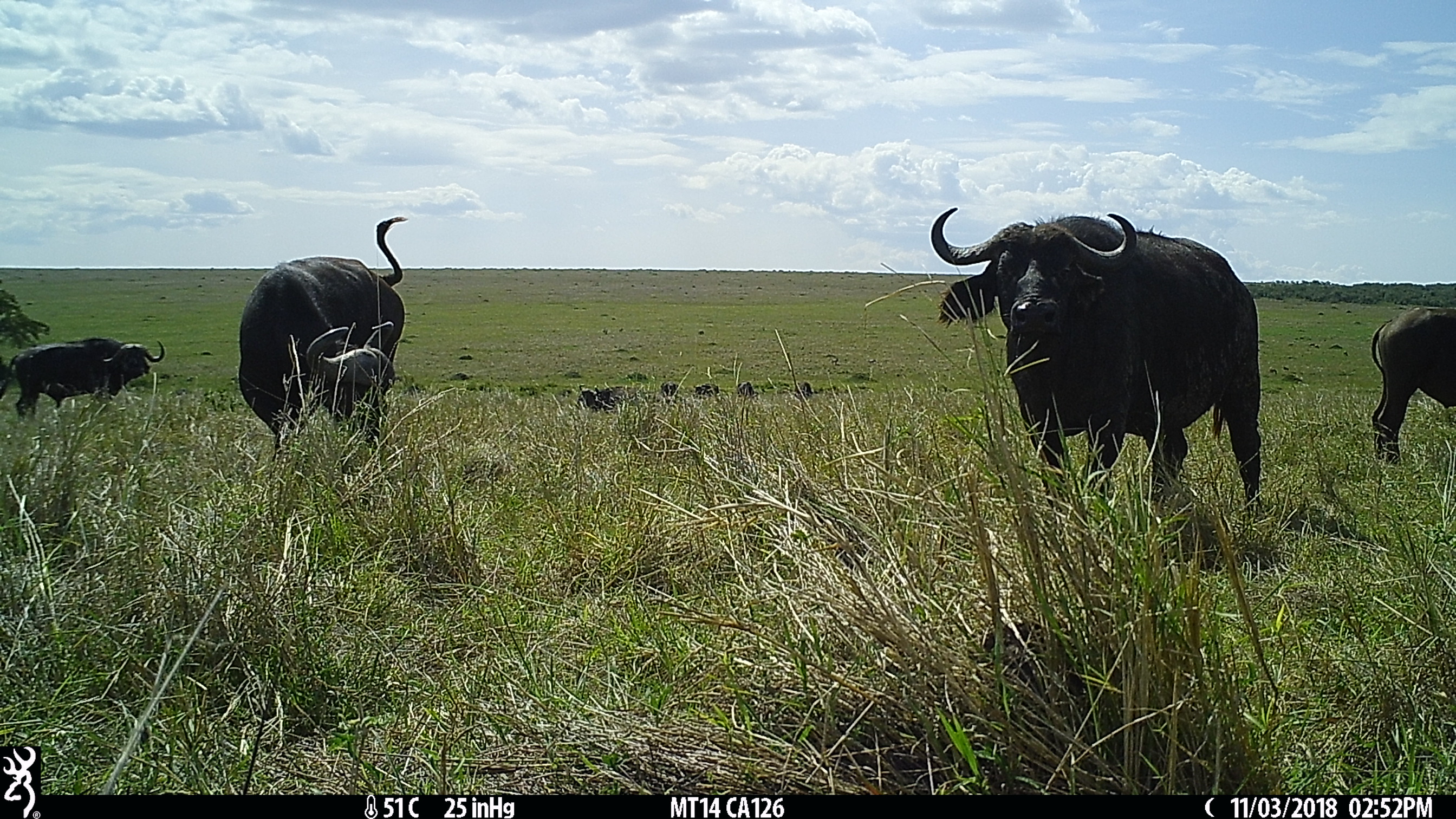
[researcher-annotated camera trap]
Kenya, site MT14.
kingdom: Animalia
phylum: Chordata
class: Mammalia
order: Artiodactyla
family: Bovidae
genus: Syncerus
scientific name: Syncerus caffer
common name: buffalo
Buffalo (Syncerus caffer).